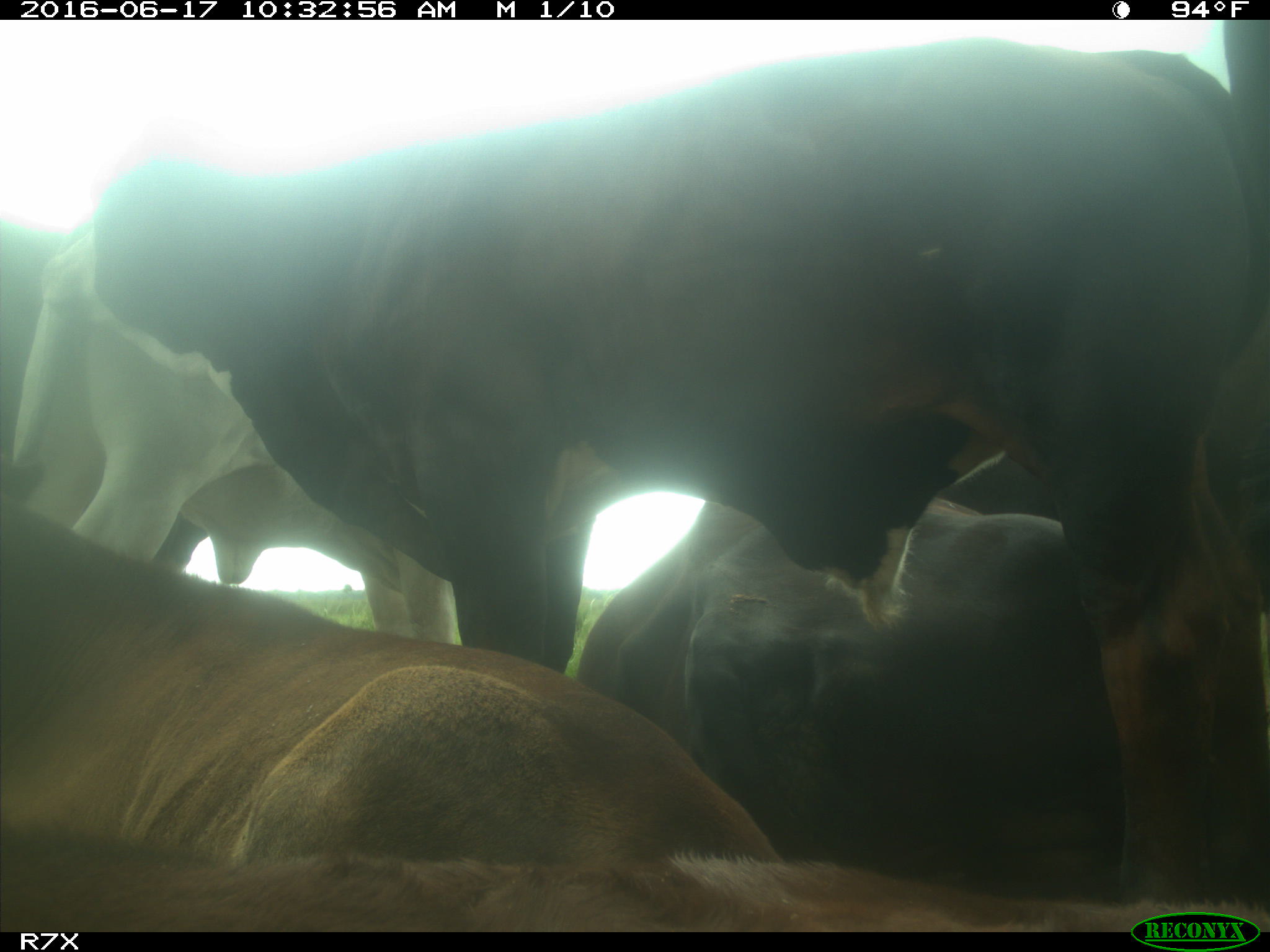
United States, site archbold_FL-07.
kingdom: Animalia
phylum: Chordata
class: Mammalia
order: Artiodactyla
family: Bovidae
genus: Bos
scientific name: Bos taurus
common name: domestic cow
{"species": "Bos taurus (domestic cow)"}